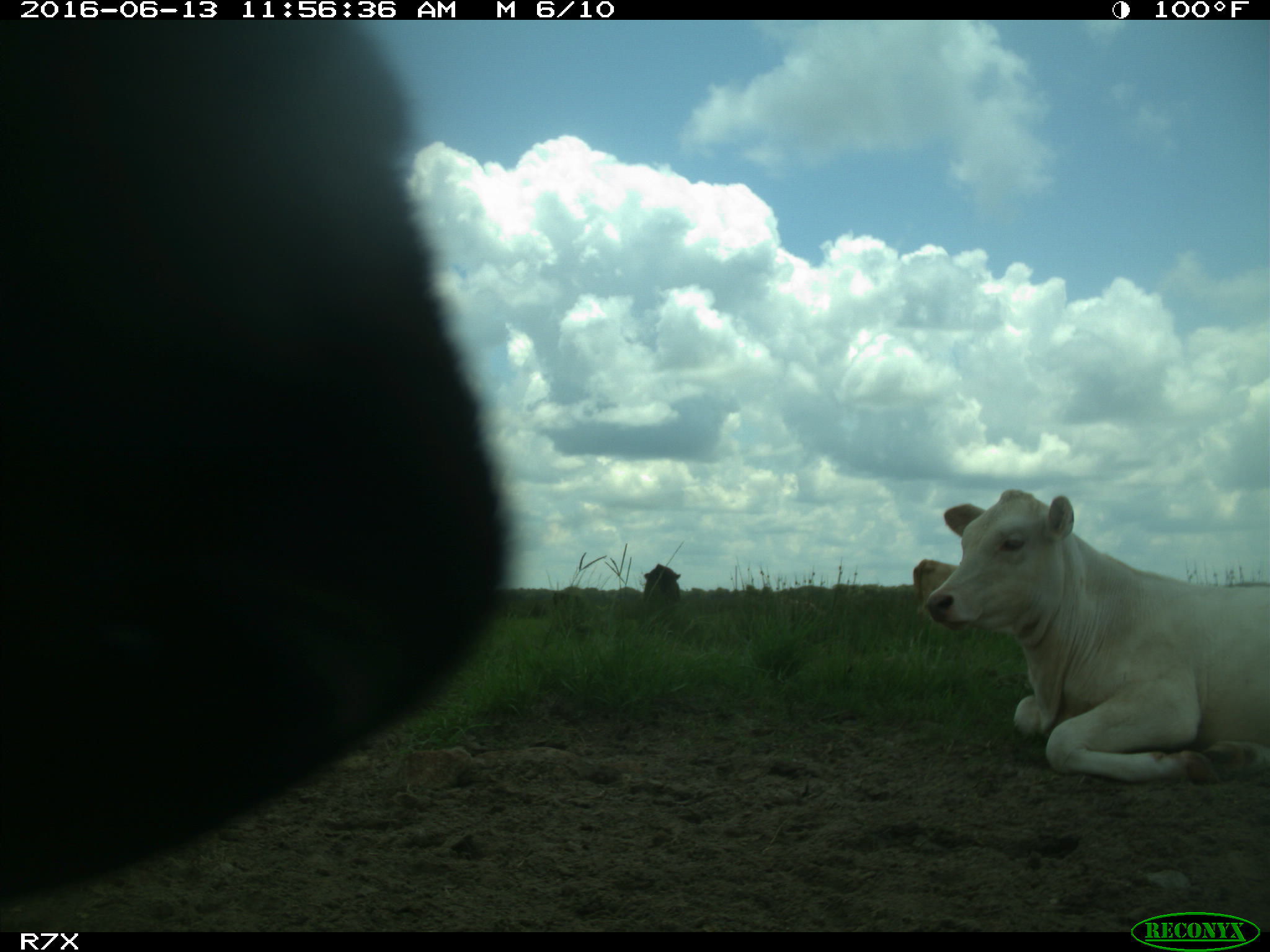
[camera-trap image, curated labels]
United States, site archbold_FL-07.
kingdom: Animalia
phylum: Chordata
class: Mammalia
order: Artiodactyla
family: Bovidae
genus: Bos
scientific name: Bos taurus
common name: domestic cow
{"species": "Bos taurus (domestic cow)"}